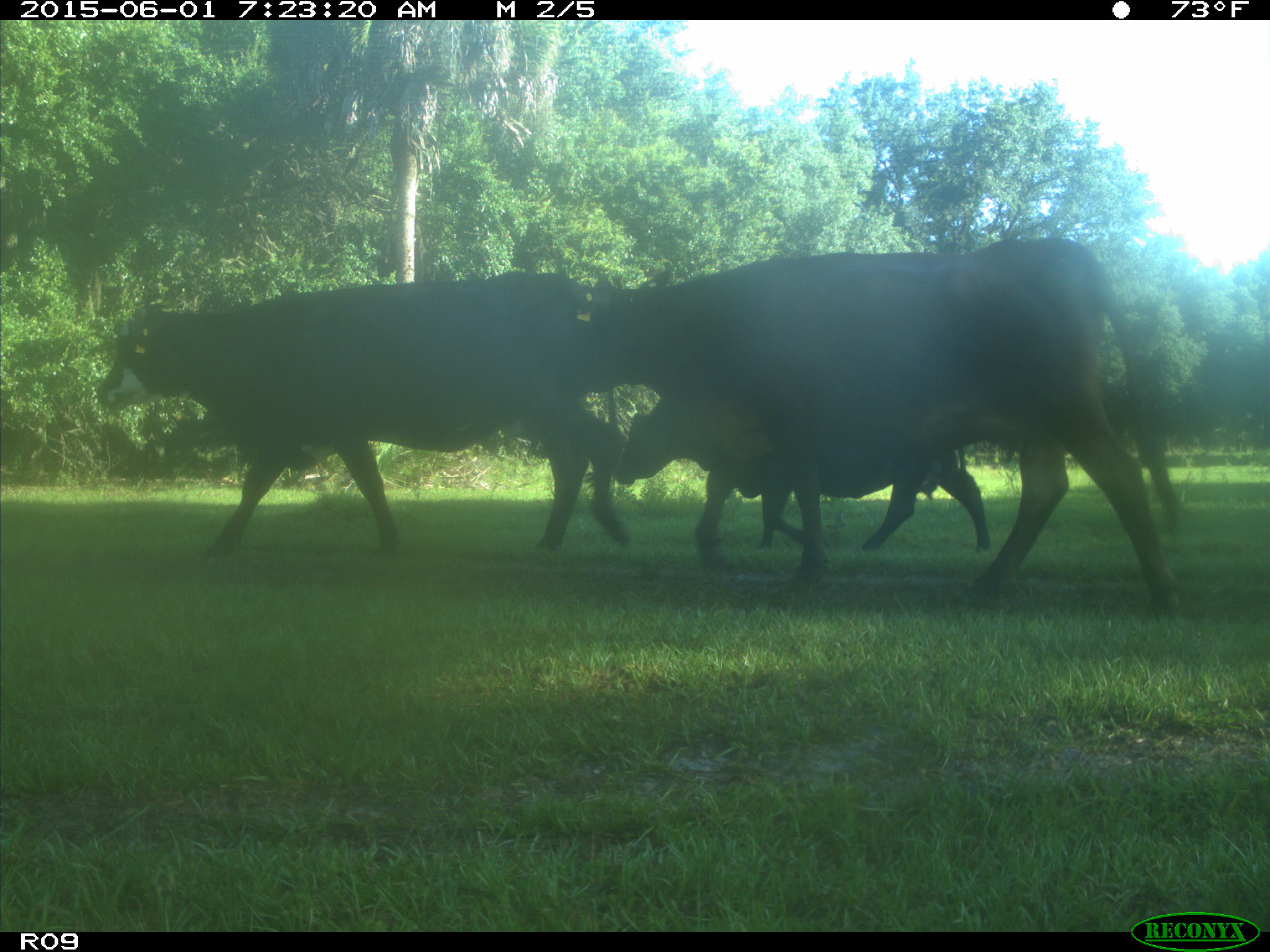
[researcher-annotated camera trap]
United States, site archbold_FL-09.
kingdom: Animalia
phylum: Chordata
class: Mammalia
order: Artiodactyla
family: Bovidae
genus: Bos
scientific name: Bos taurus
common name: domestic cow